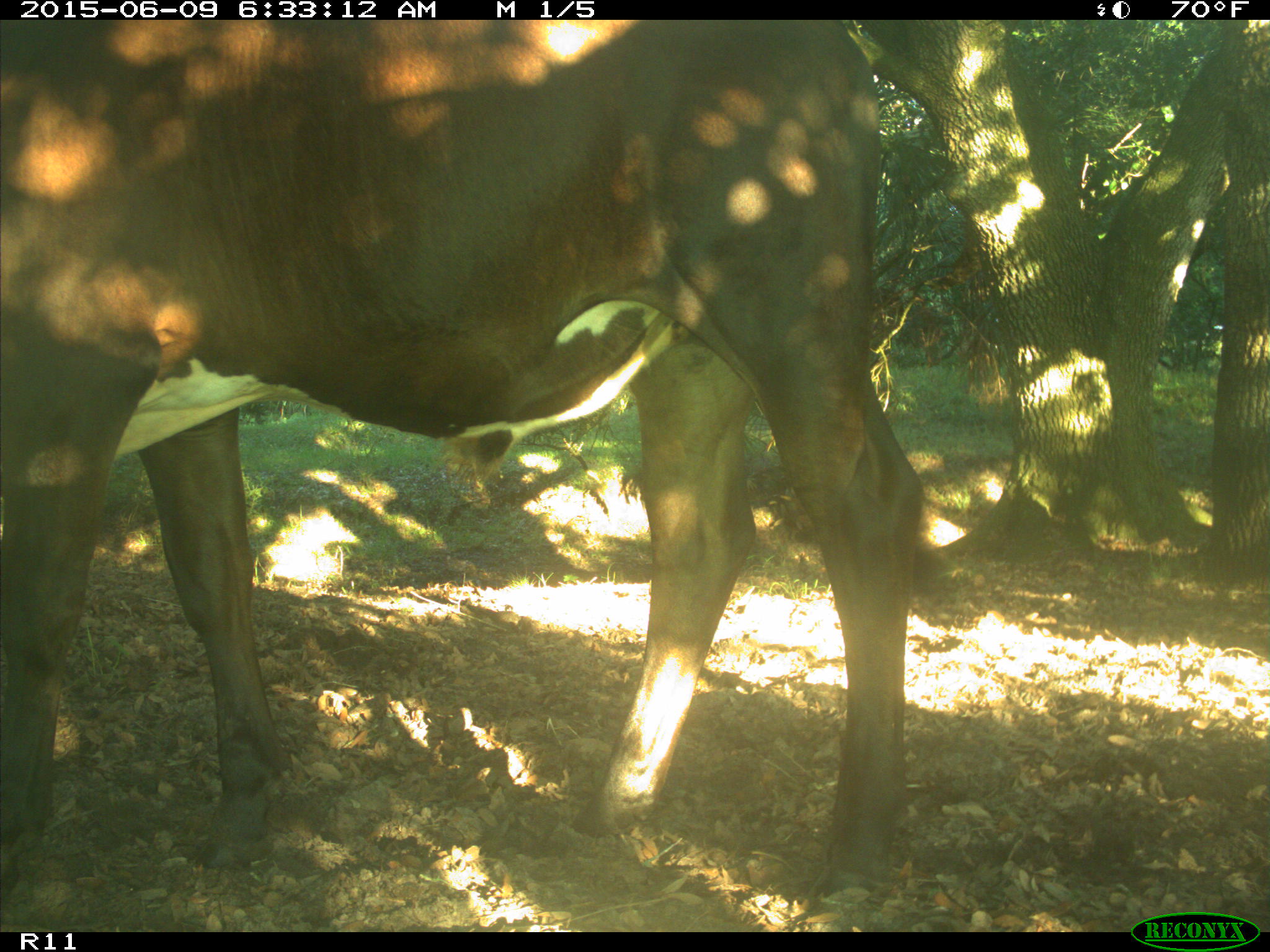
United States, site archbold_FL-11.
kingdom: Animalia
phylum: Chordata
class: Mammalia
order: Artiodactyla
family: Bovidae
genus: Bos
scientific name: Bos taurus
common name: domestic cow